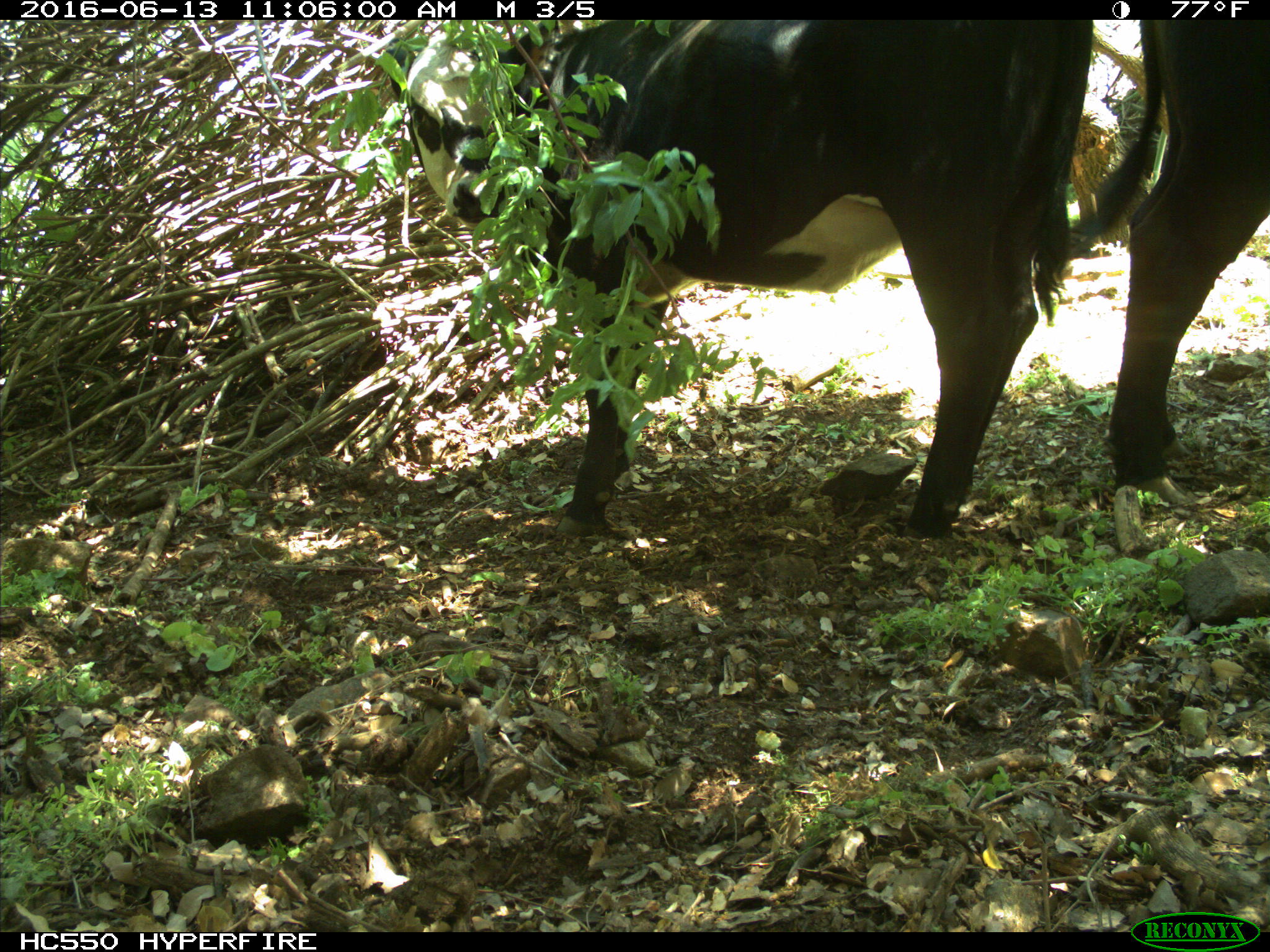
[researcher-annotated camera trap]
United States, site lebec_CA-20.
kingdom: Animalia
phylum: Chordata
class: Mammalia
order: Artiodactyla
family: Bovidae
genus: Bos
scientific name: Bos taurus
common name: domestic cow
Bos taurus (domestic cow).